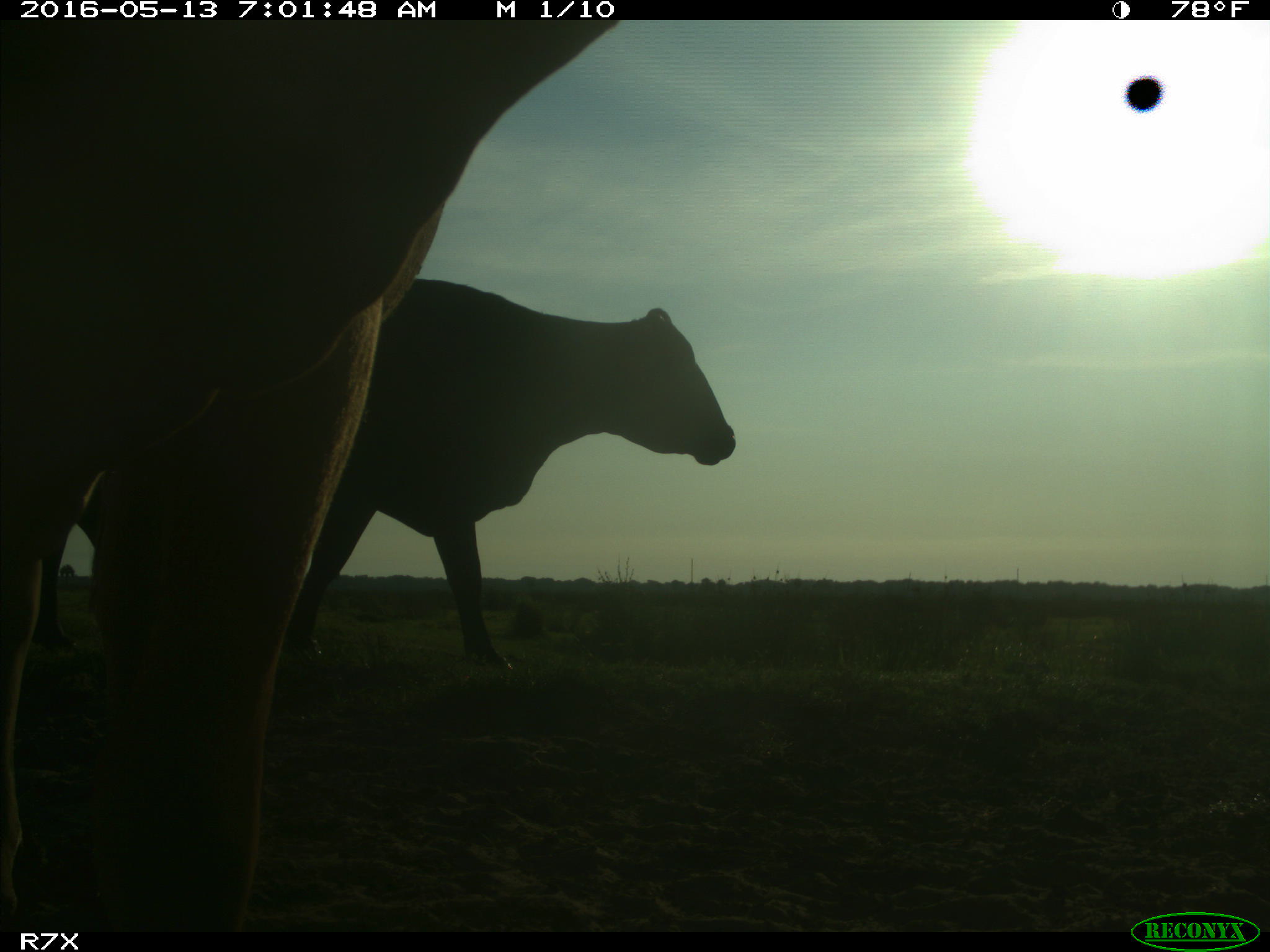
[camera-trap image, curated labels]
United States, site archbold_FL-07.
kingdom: Animalia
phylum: Chordata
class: Mammalia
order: Artiodactyla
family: Bovidae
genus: Bos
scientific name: Bos taurus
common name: domestic cow